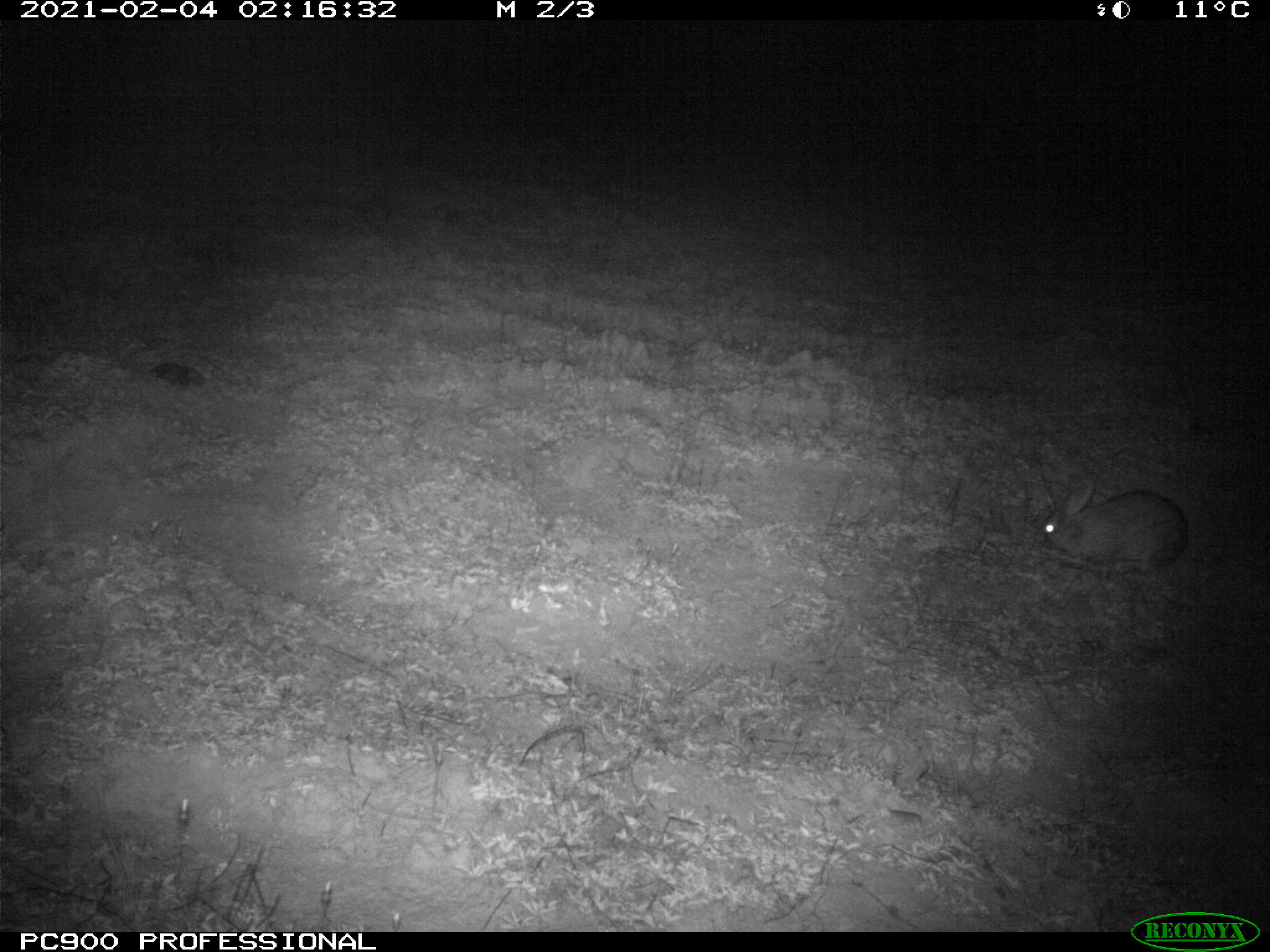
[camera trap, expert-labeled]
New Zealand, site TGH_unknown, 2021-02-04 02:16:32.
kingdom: Animalia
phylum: Chordata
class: Mammalia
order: Lagomorpha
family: Leporidae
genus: Oryctolagus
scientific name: Oryctolagus cuniculus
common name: european rabbit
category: rabbit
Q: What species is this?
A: Rabbit (european rabbit) (Oryctolagus cuniculus).